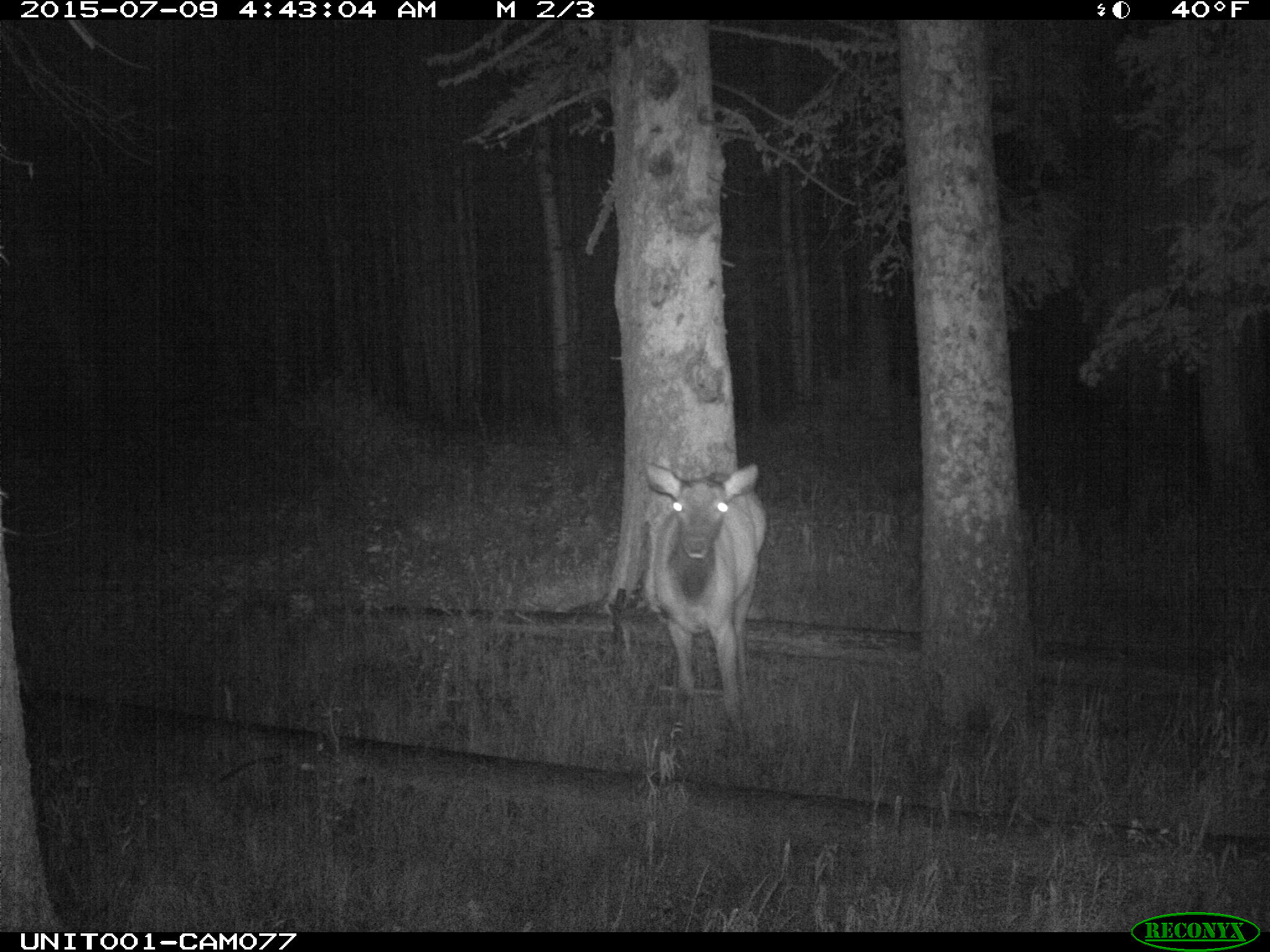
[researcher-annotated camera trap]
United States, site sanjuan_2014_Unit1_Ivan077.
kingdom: Animalia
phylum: Chordata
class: Mammalia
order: Artiodactyla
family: Cervidae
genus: Cervus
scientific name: Cervus elaphus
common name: red deer